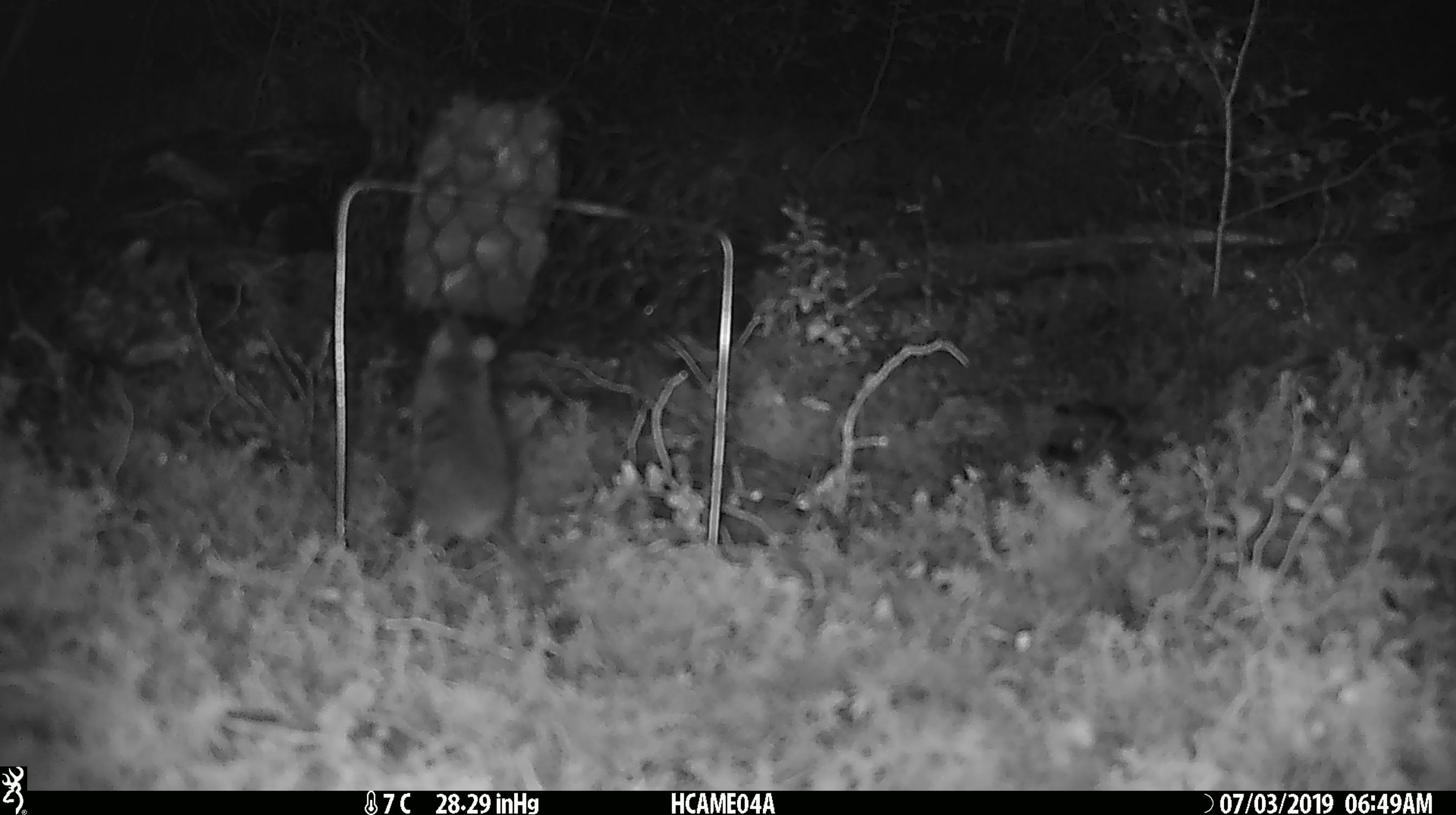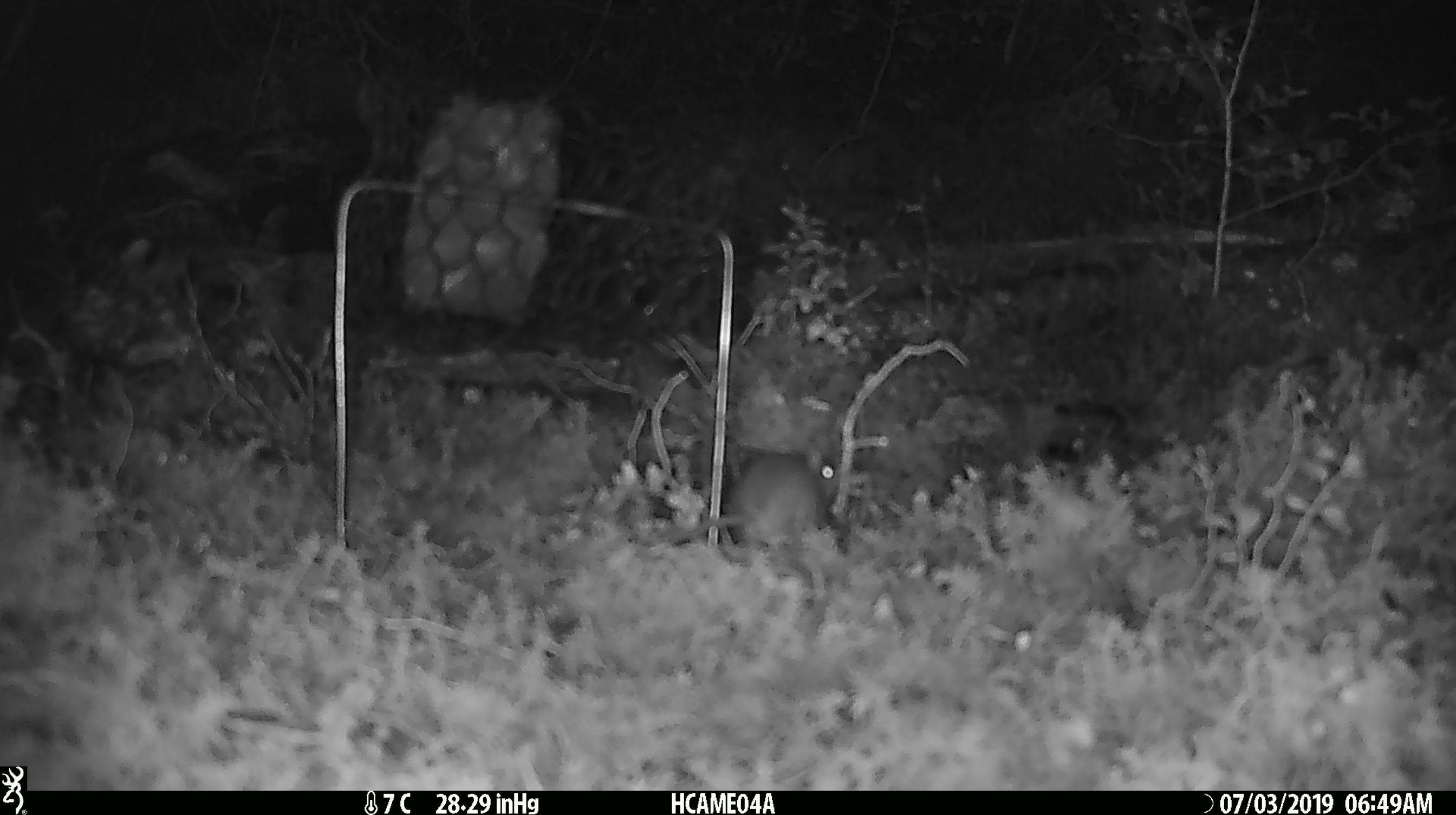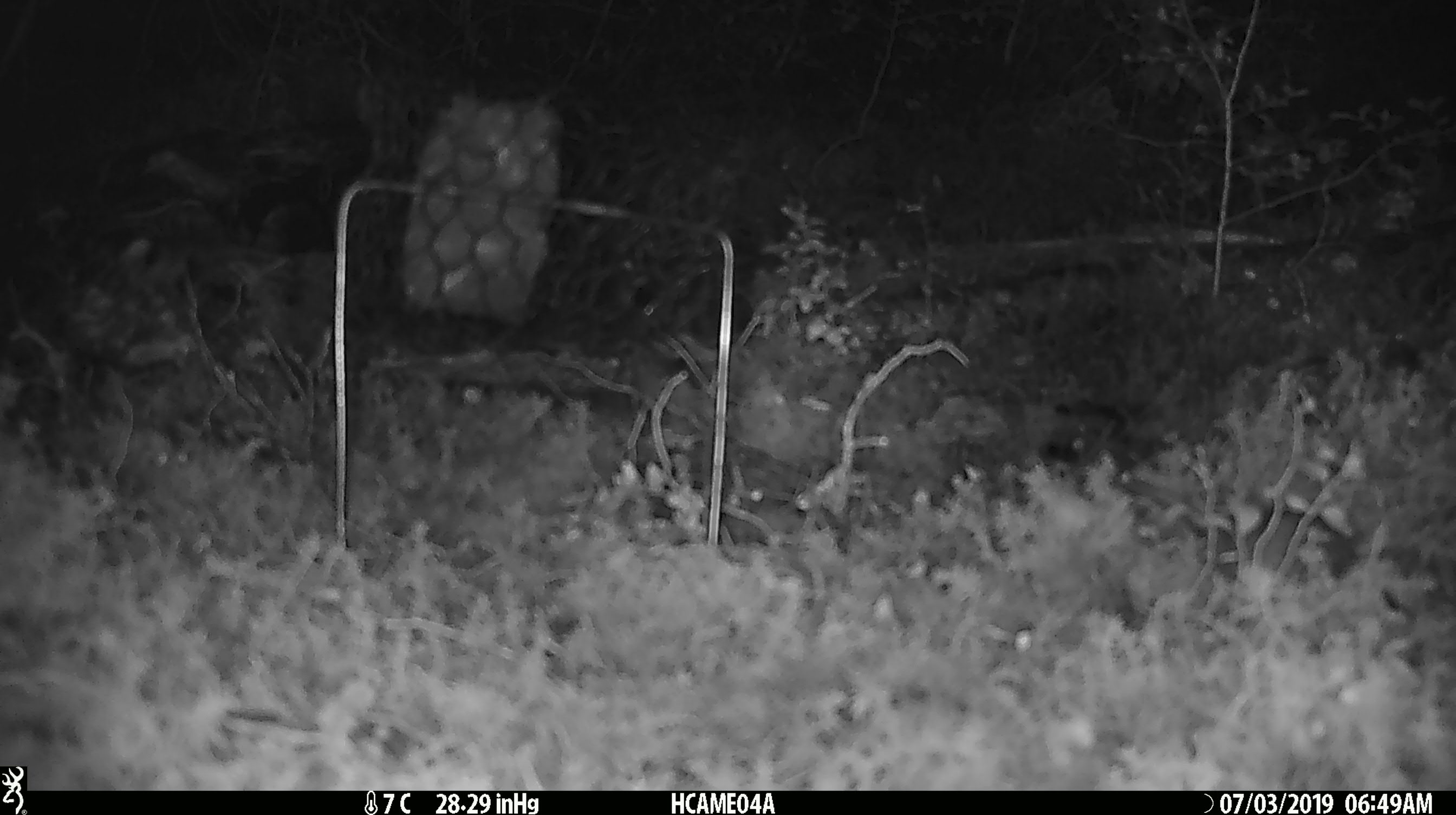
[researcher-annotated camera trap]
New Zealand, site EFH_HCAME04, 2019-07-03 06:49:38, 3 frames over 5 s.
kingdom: Animalia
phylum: Chordata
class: Mammalia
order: Rodentia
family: Muridae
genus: Mus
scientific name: Mus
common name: mouse